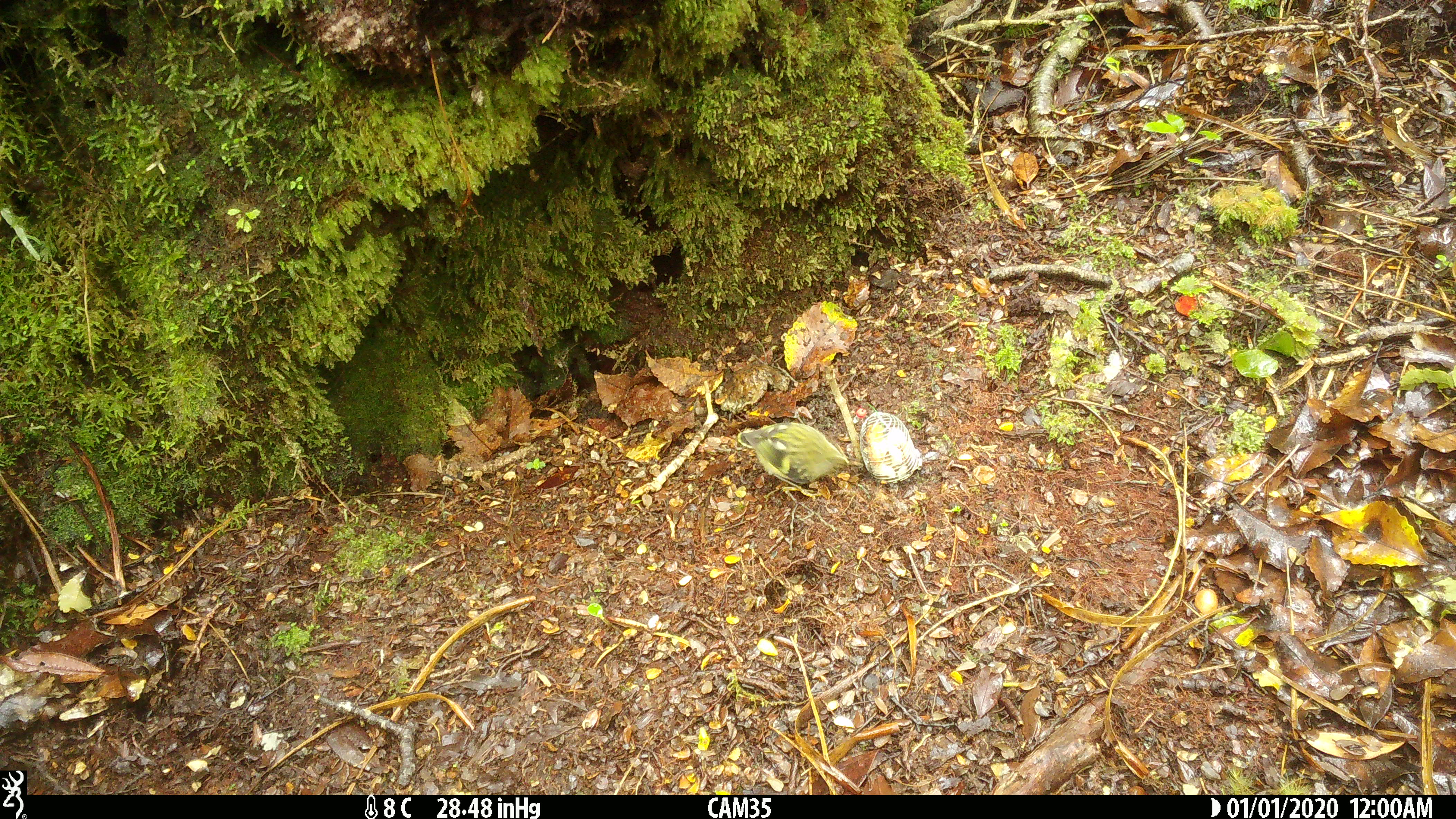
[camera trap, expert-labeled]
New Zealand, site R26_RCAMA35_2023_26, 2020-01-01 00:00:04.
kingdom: Animalia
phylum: Chordata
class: Aves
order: Passeriformes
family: Acanthisittidae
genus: Acanthisitta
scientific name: Acanthisitta chloris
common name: rifleman